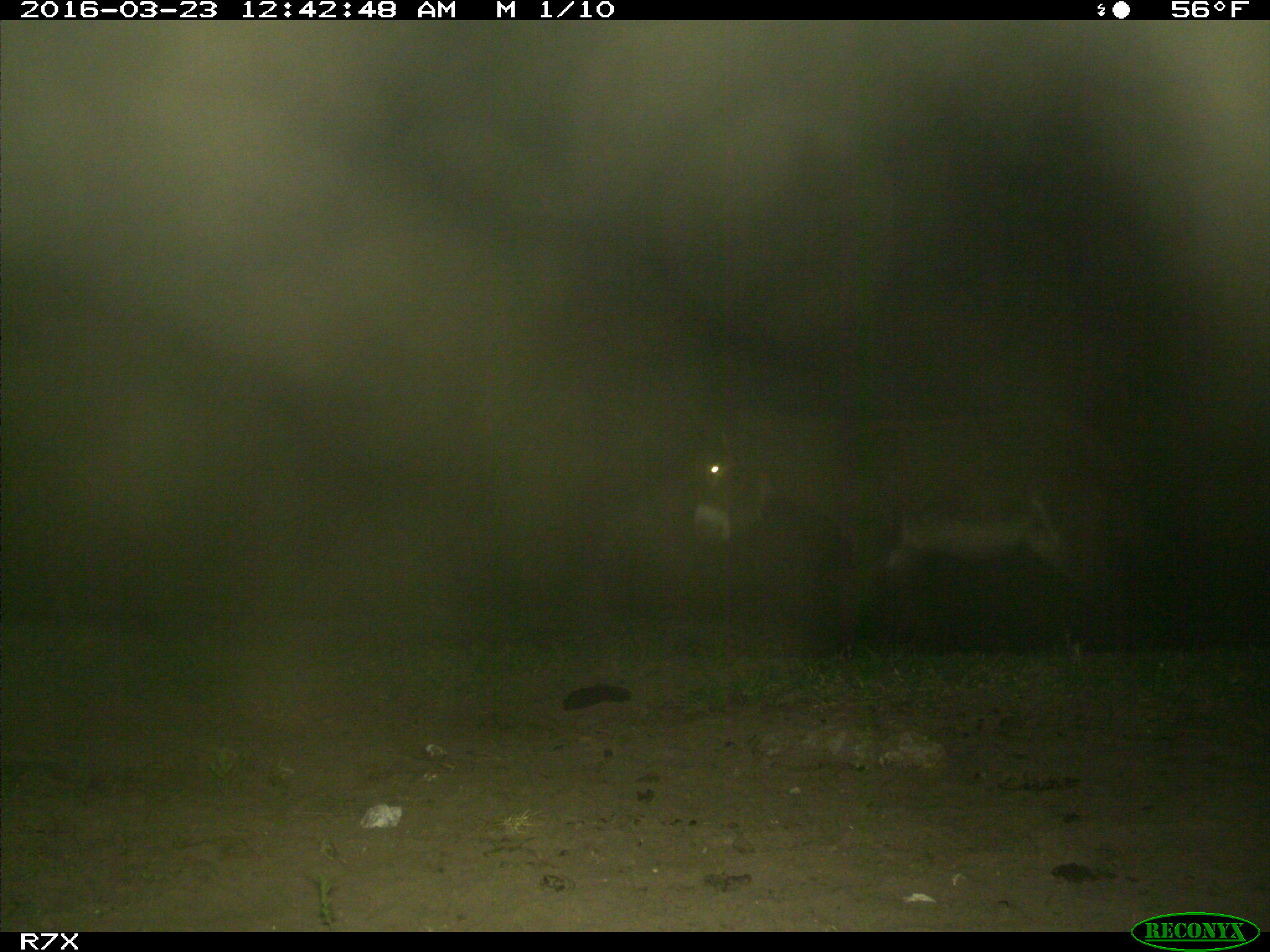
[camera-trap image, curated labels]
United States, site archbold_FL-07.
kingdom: Animalia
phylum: Chordata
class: Mammalia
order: Perissodactyla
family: Equidae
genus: Equus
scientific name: Equus africanus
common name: african wild ass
Equus africanus (african wild ass).